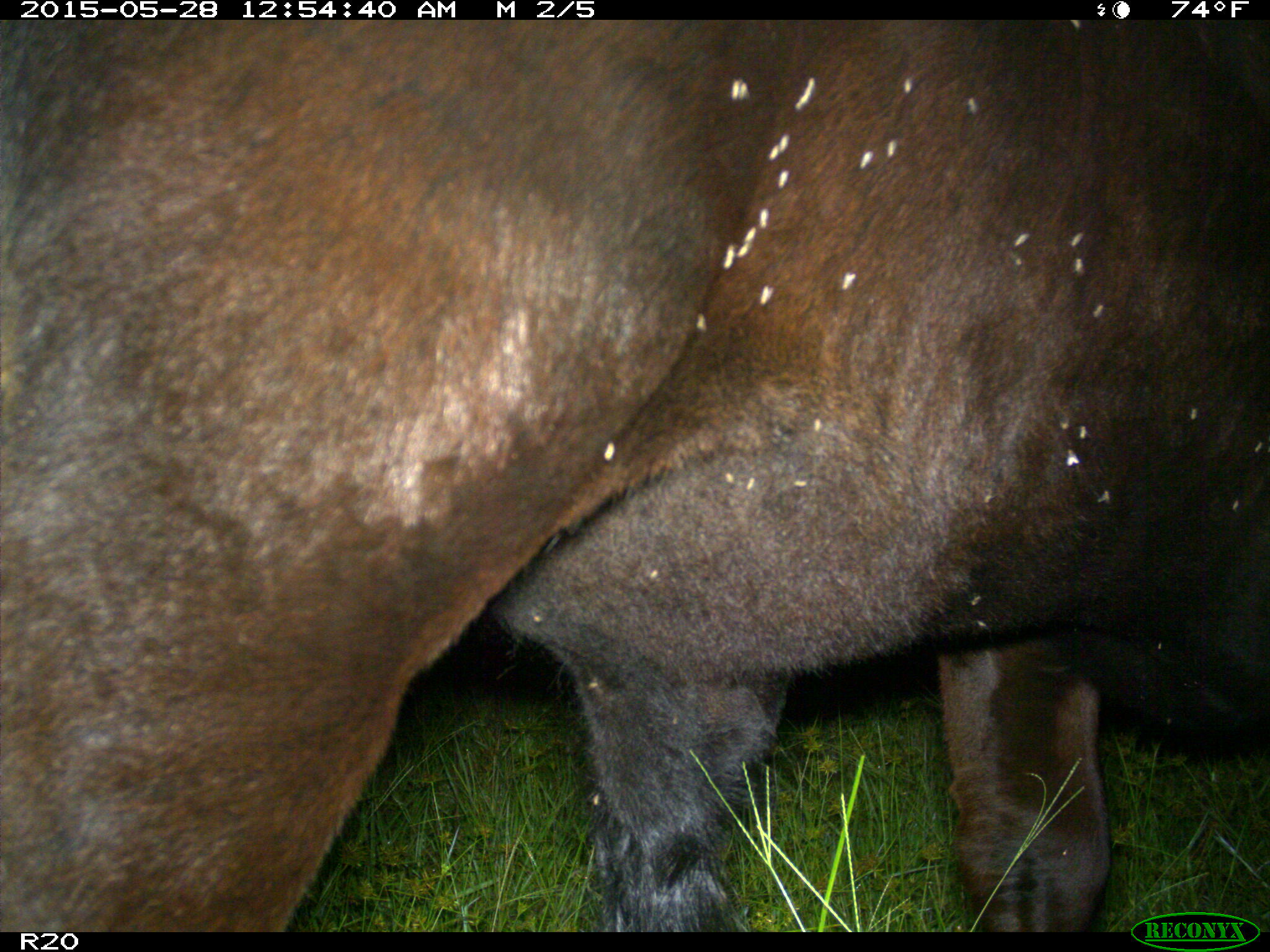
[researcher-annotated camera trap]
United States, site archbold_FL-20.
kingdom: Animalia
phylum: Chordata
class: Mammalia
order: Artiodactyla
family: Bovidae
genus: Bos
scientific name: Bos taurus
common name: domestic cow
Bos taurus (domestic cow).